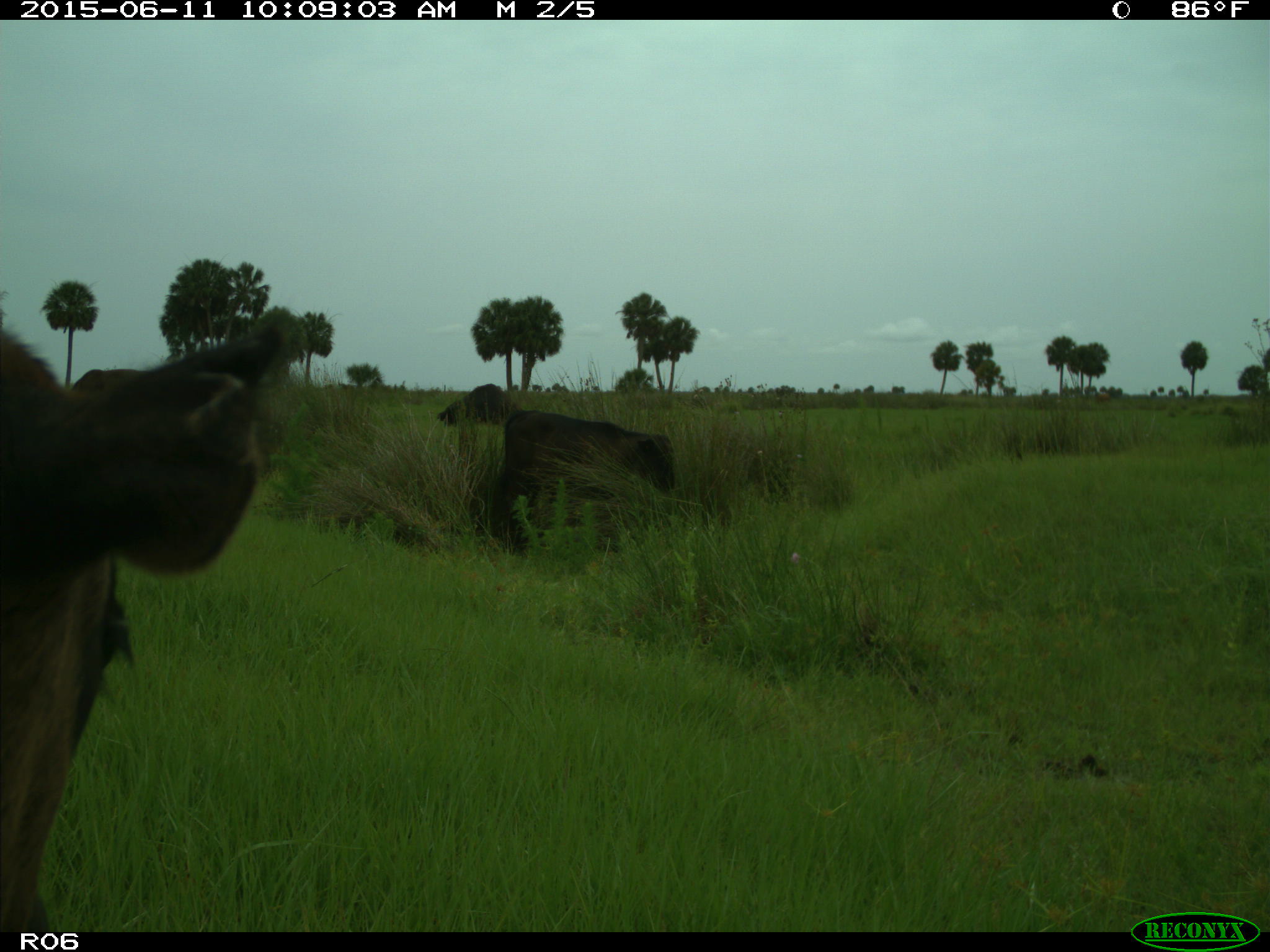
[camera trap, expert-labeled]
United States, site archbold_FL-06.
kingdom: Animalia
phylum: Chordata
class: Mammalia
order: Artiodactyla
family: Bovidae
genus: Bos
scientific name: Bos taurus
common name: domestic cow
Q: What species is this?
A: Bos taurus (domestic cow).